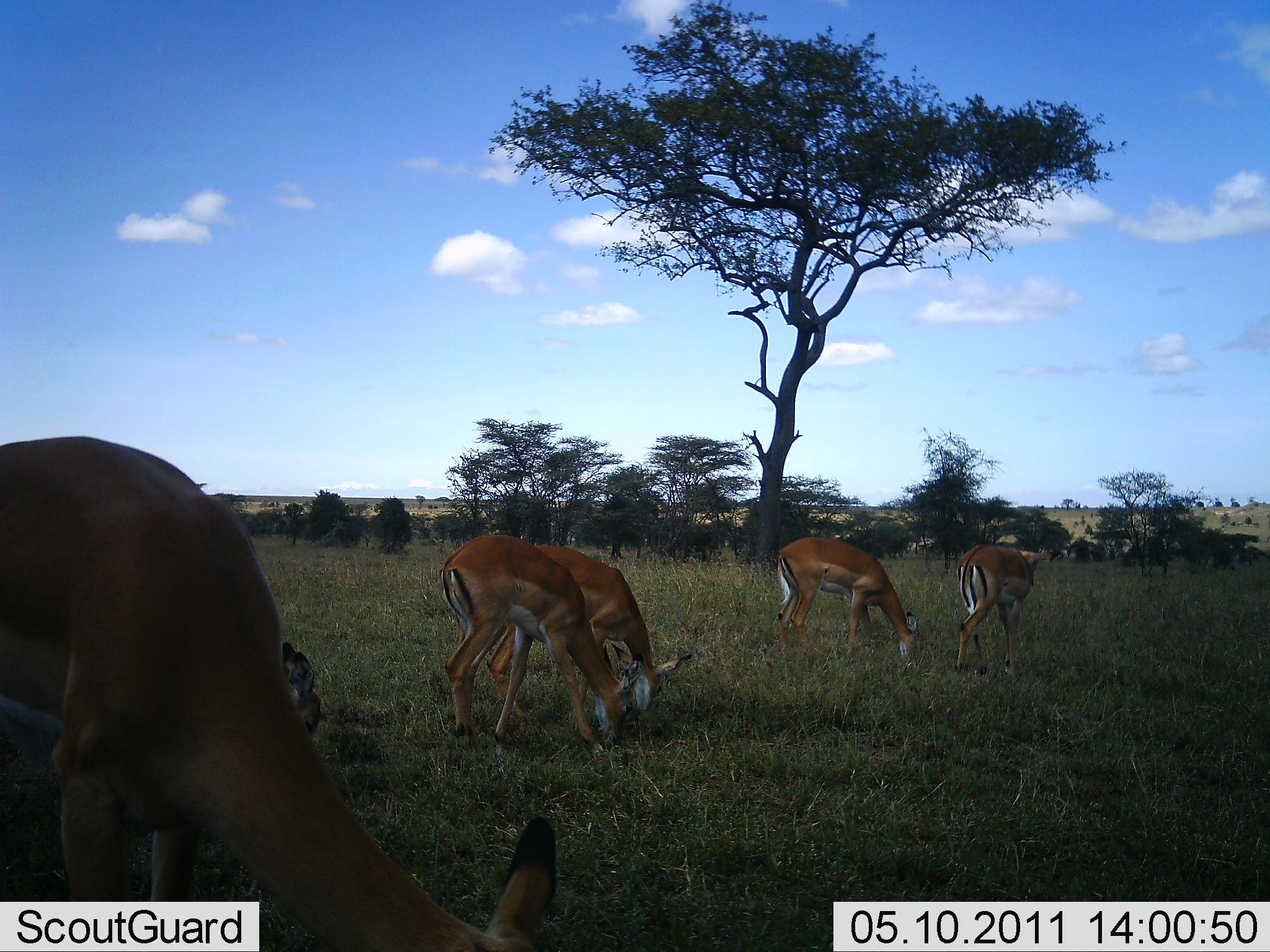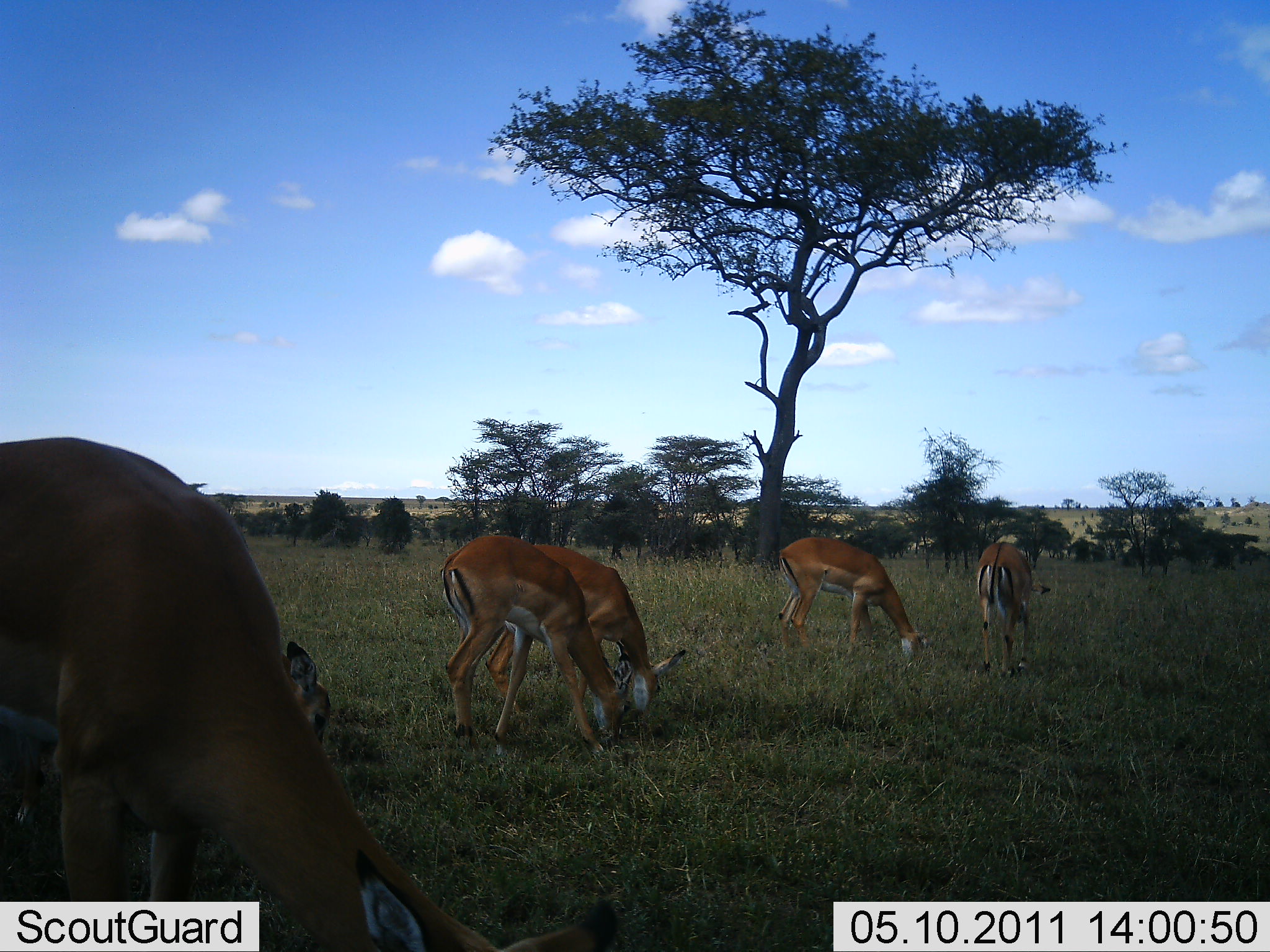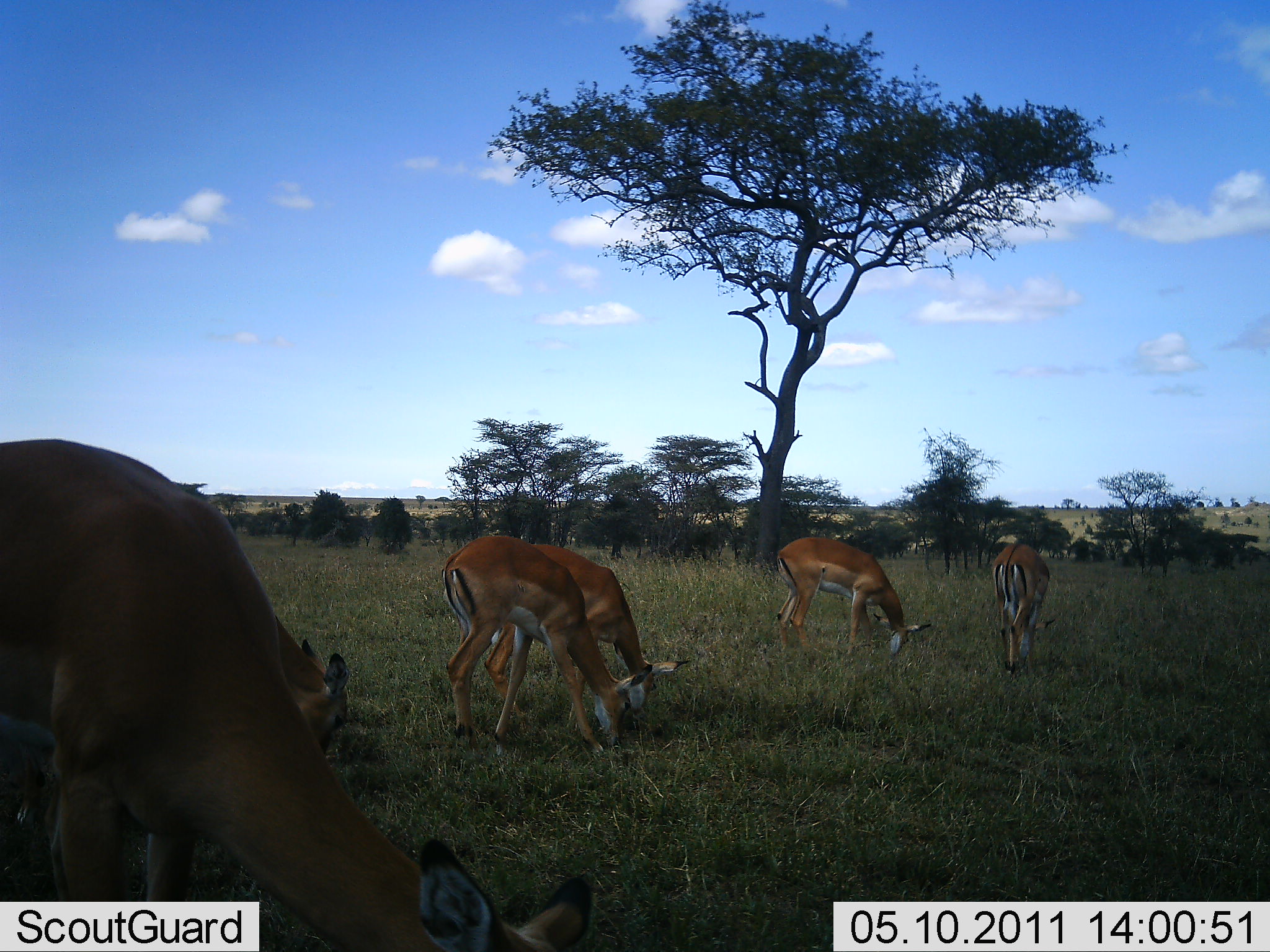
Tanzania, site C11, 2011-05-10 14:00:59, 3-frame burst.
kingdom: Animalia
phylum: Chordata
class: Mammalia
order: Artiodactyla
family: Bovidae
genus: Nanger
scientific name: Nanger granti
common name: grant's gazelle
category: gazellegrants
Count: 6.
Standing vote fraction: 27%.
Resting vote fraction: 0%.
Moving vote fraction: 9%.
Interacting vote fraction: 0%.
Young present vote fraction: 0%.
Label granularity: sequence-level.